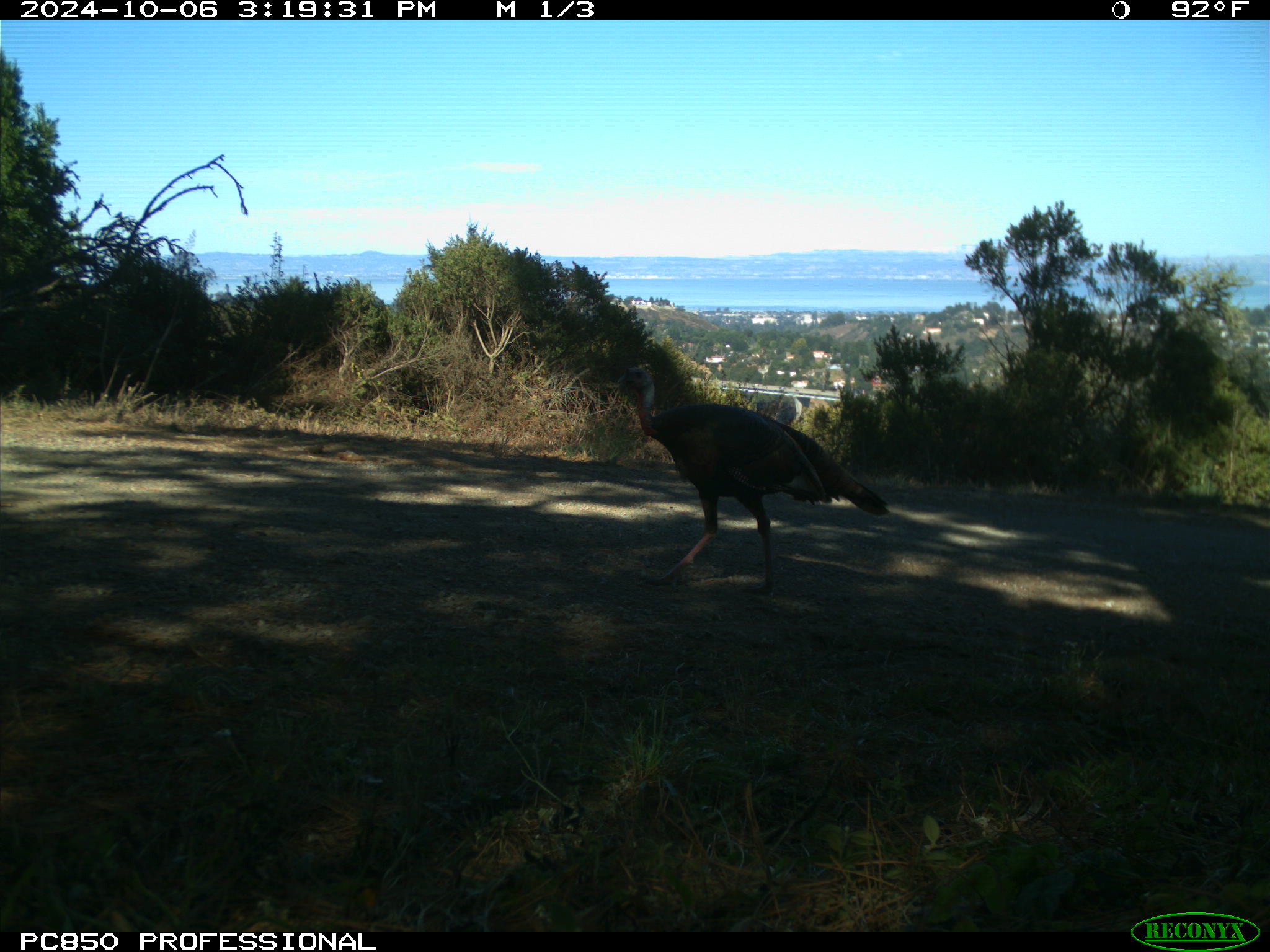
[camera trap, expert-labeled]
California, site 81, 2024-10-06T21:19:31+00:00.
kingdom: Animalia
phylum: Chordata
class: Aves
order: Galliformes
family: Phasianidae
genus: Meleagris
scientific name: Meleagris gallopavo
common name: turkey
Turkey (Meleagris gallopavo).